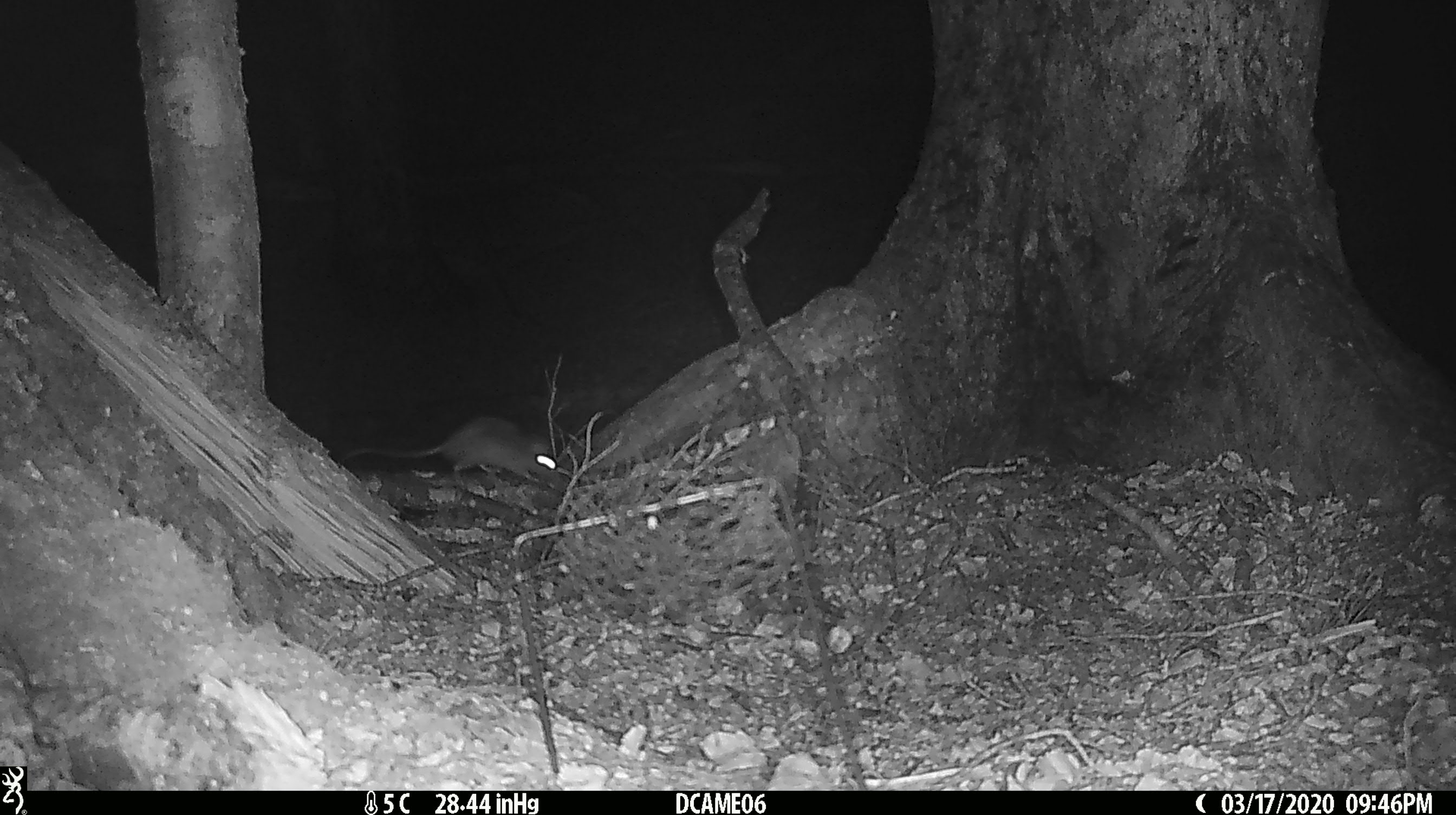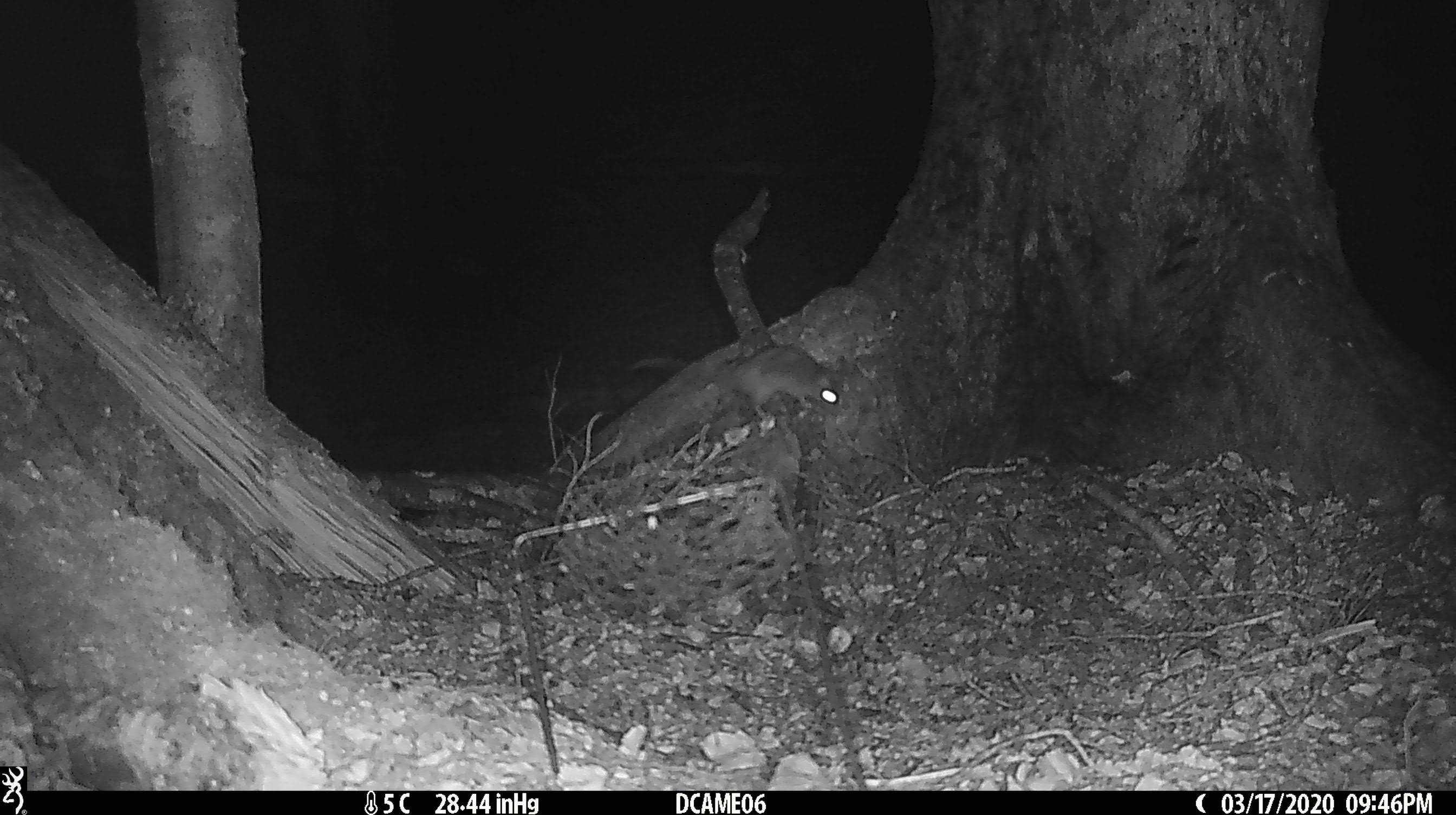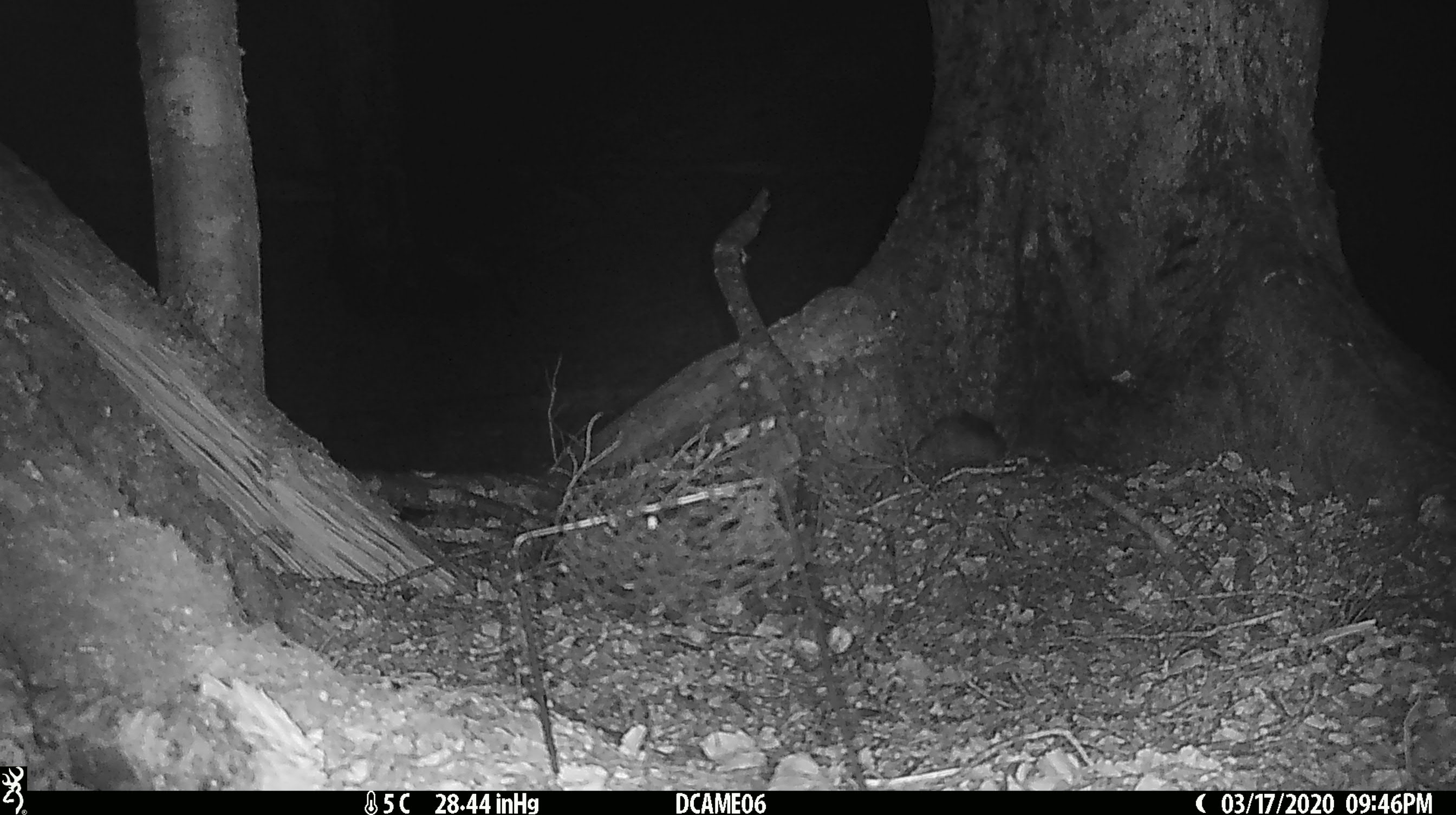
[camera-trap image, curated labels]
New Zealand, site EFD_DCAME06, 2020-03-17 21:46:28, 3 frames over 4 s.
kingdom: Animalia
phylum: Chordata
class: Mammalia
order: Rodentia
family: Muridae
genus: Rattus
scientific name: Rattus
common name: rat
Rat (Rattus).